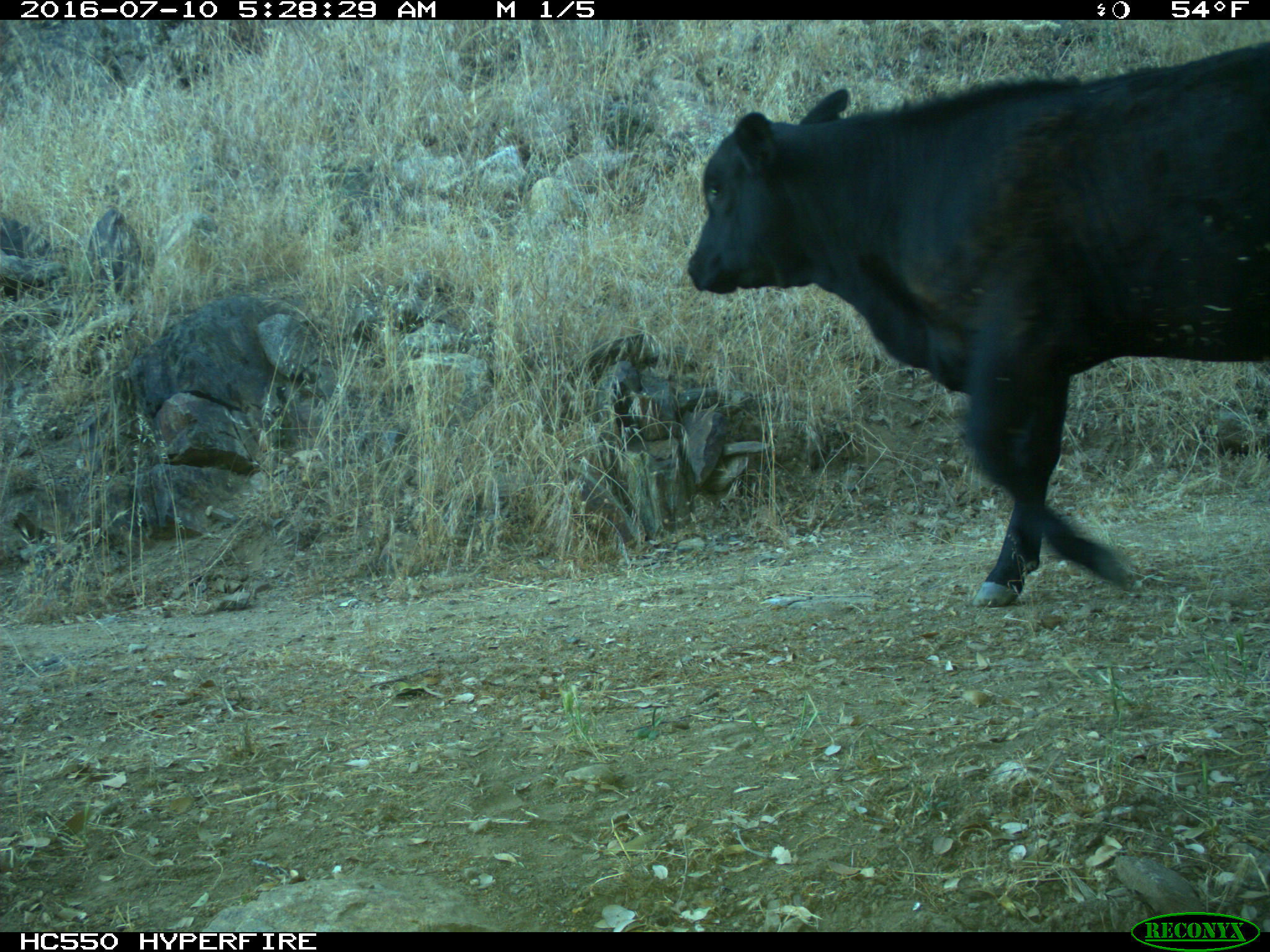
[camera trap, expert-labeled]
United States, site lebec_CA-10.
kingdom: Animalia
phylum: Chordata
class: Mammalia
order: Artiodactyla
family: Bovidae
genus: Bos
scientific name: Bos taurus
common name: domestic cow